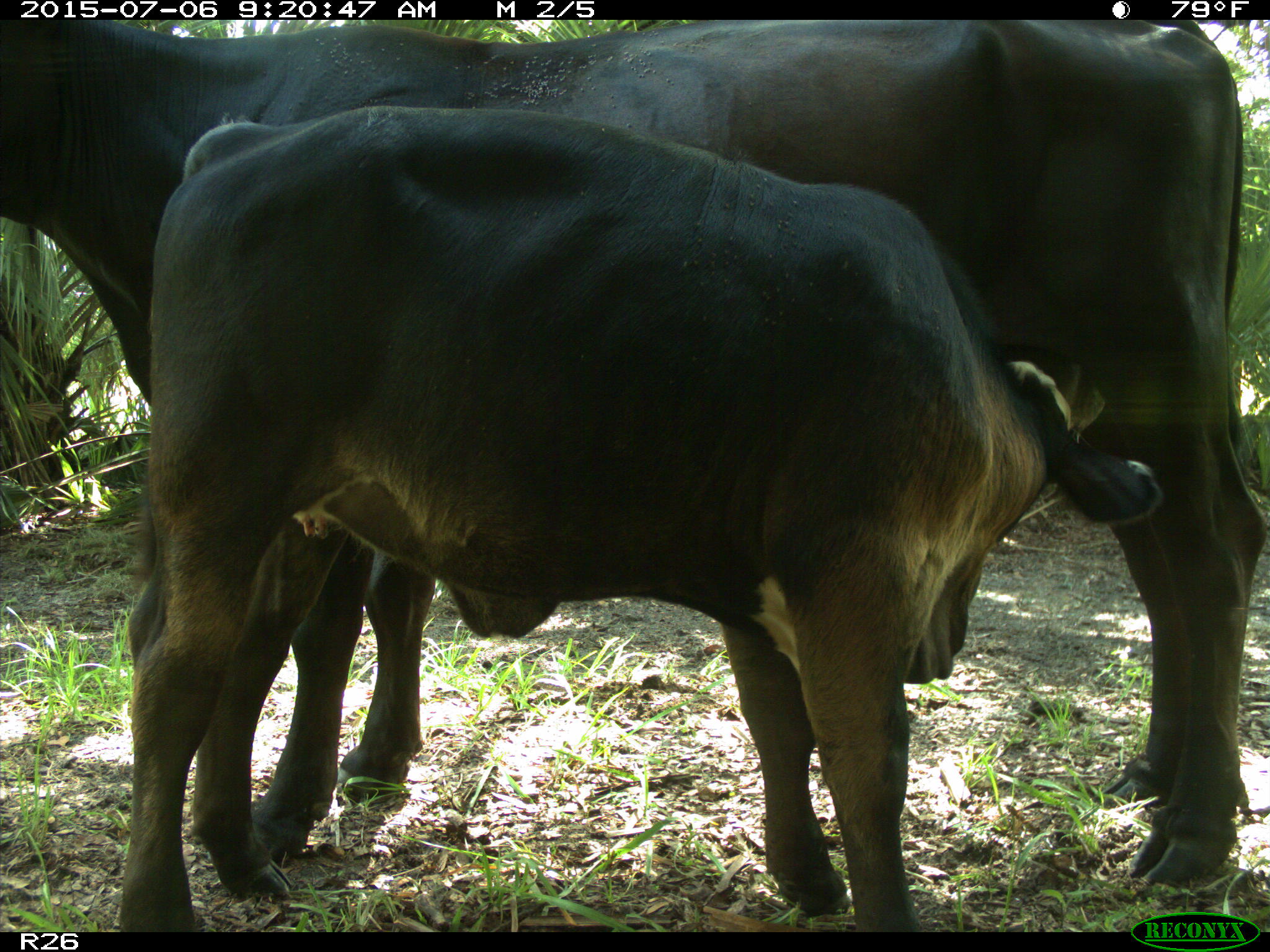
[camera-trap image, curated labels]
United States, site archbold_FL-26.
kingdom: Animalia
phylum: Chordata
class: Mammalia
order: Artiodactyla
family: Bovidae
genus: Bos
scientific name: Bos taurus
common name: domestic cow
Bos taurus (domestic cow).